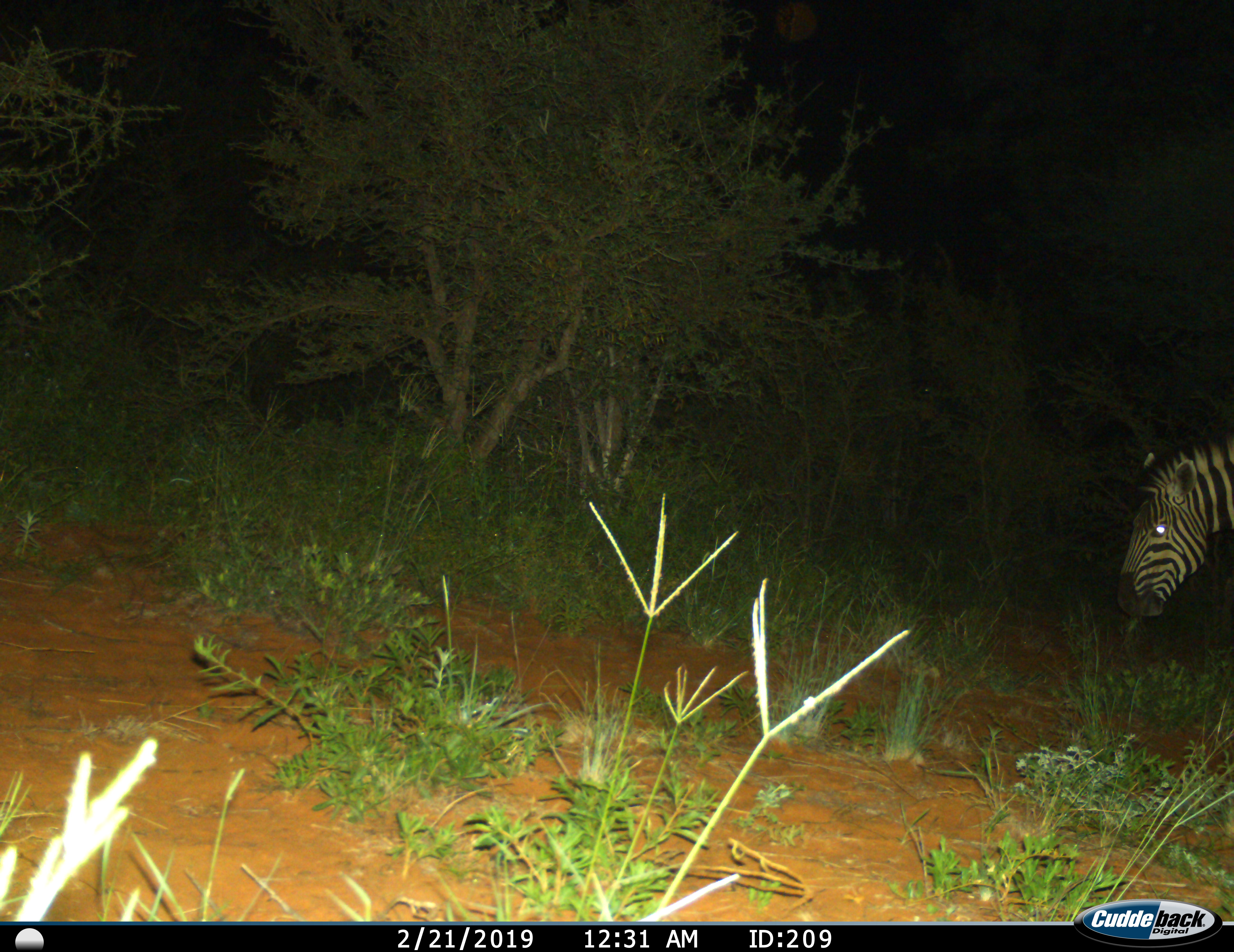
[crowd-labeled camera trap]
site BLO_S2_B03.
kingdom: Animalia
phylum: Chordata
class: Mammalia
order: Perissodactyla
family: Equidae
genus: Equus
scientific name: Equus quagga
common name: plains zebra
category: zebraplains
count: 1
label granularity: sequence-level